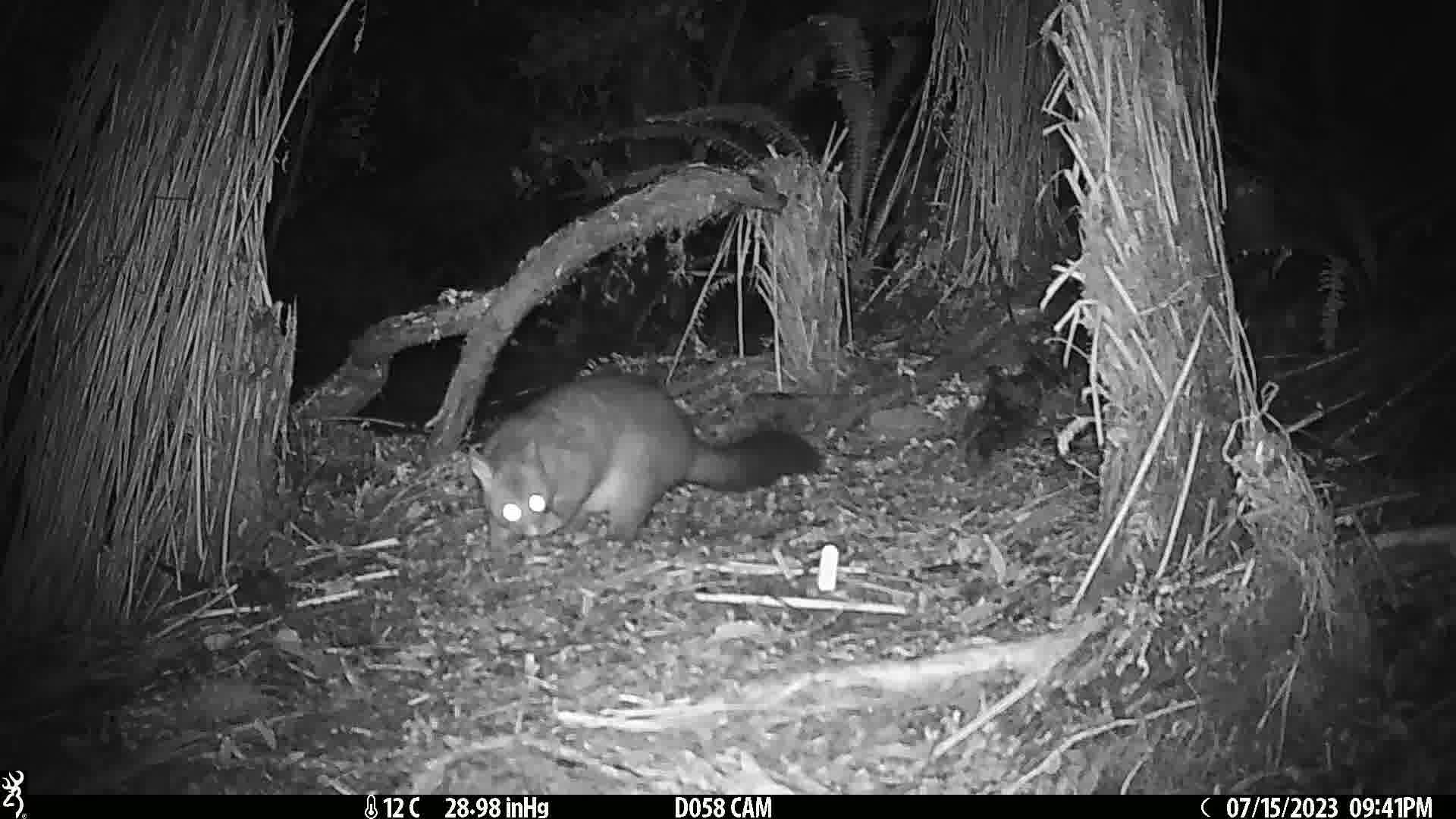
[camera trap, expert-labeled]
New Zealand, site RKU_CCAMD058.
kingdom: Animalia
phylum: Chordata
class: Mammalia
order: Diprotodontia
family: Phalangeridae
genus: Trichosurus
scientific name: Trichosurus vulpecula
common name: common brushtail possum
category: possum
Possum (common brushtail possum) (Trichosurus vulpecula).